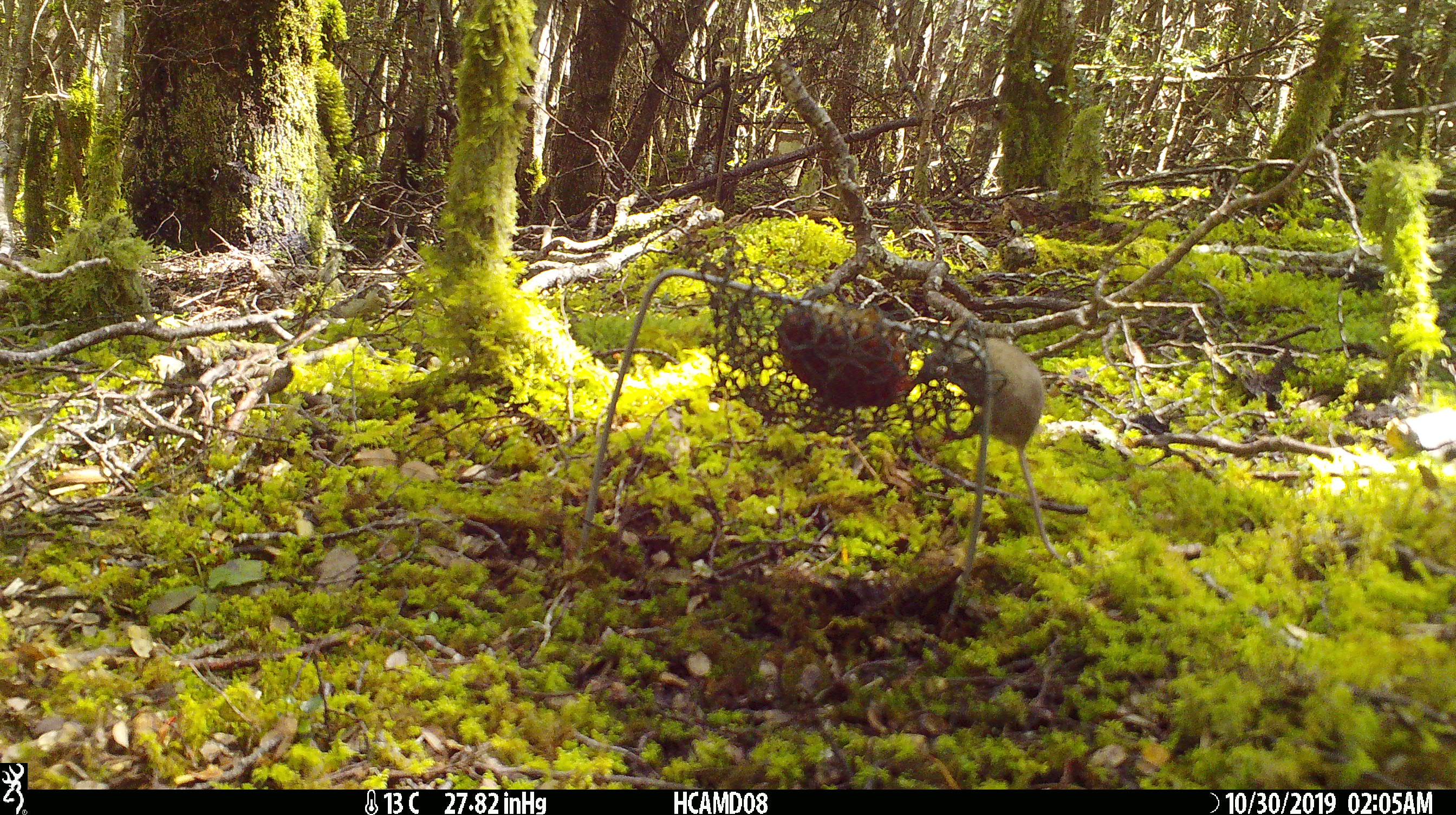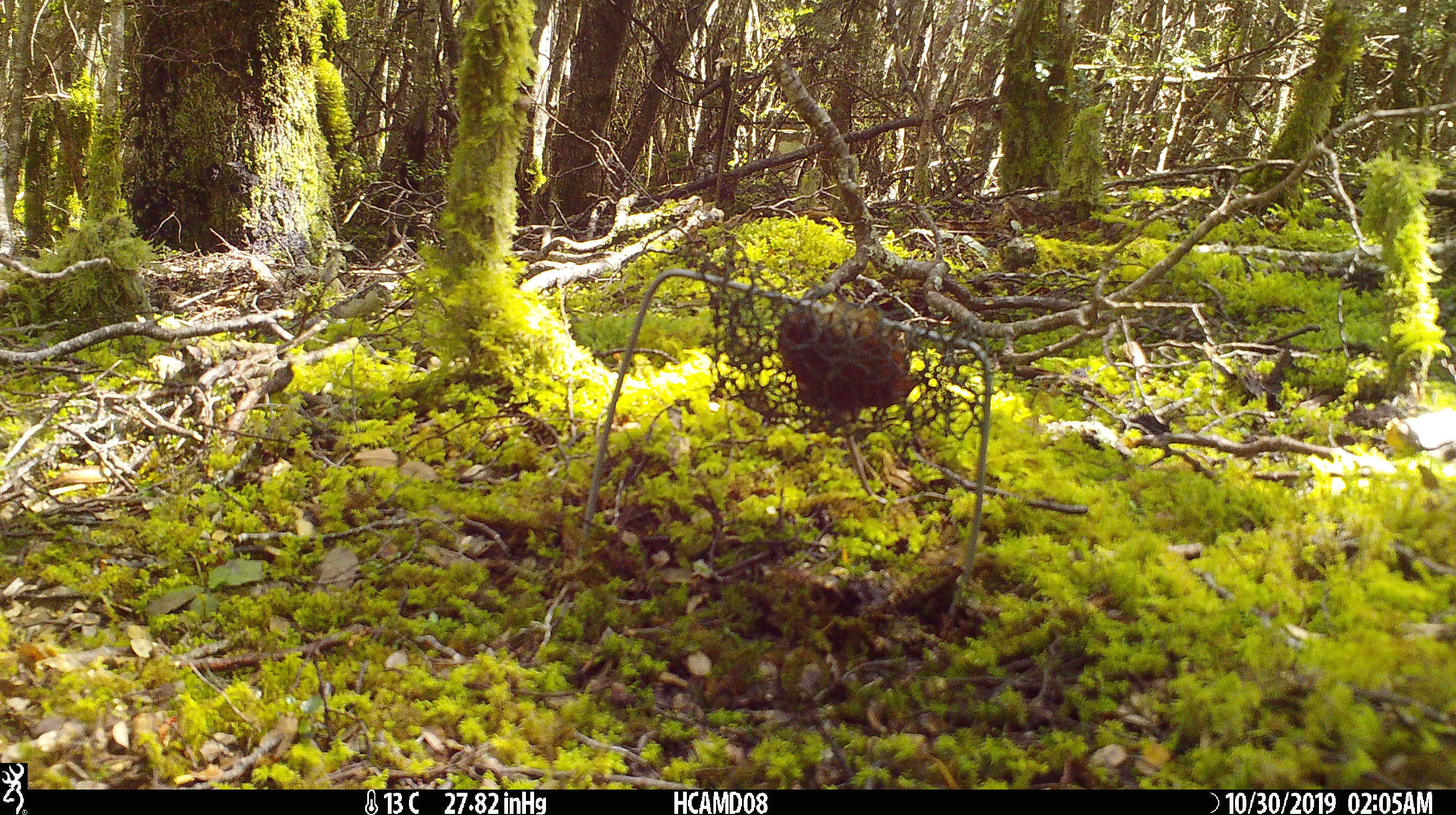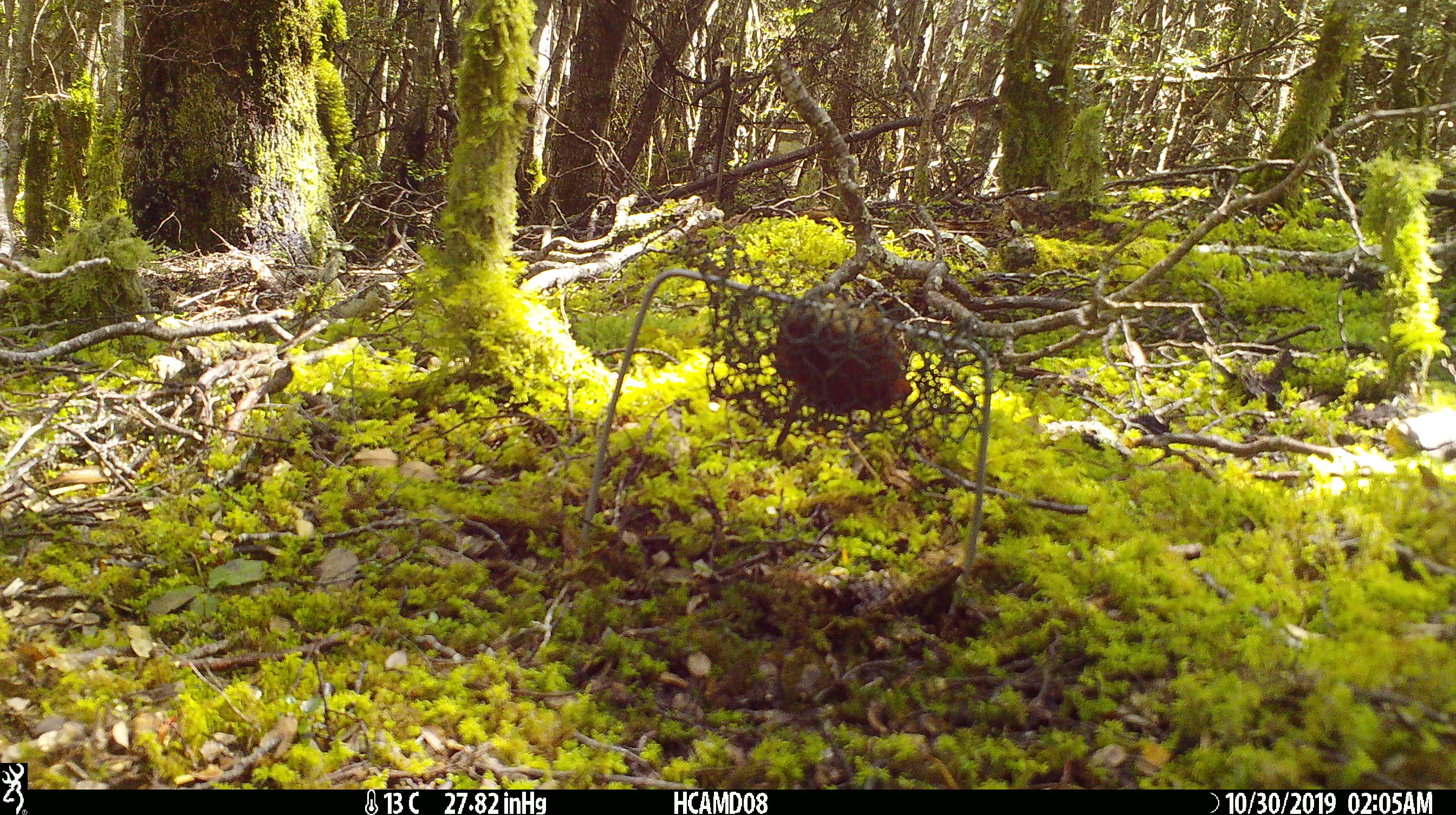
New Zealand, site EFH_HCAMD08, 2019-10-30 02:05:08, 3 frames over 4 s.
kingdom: Animalia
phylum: Chordata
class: Mammalia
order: Rodentia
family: Muridae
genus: Mus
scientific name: Mus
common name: mouse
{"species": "mouse (Mus)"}